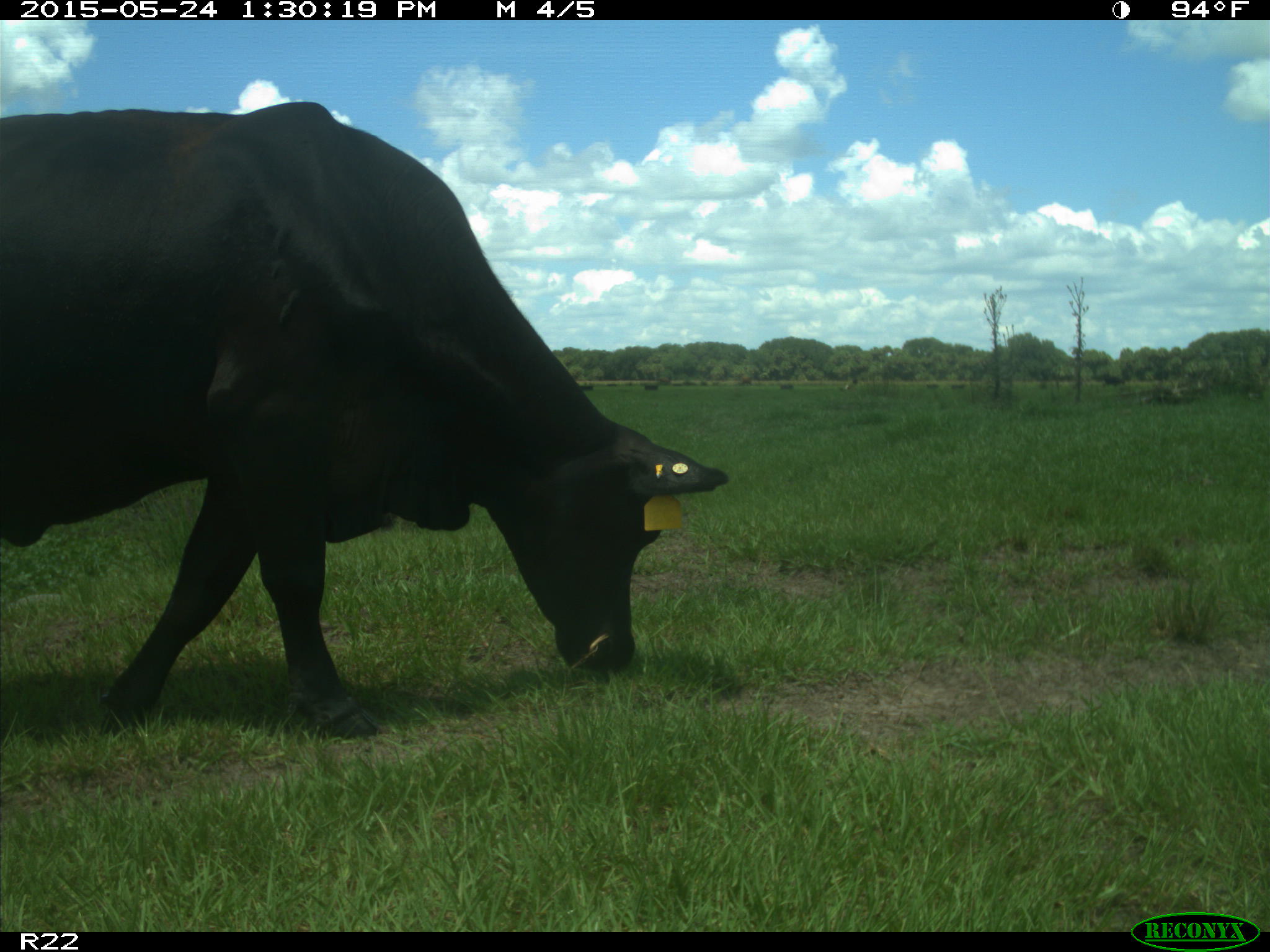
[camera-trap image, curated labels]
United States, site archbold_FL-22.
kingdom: Animalia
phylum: Chordata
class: Mammalia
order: Artiodactyla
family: Bovidae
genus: Bos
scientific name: Bos taurus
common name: domestic cow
Bos taurus (domestic cow).